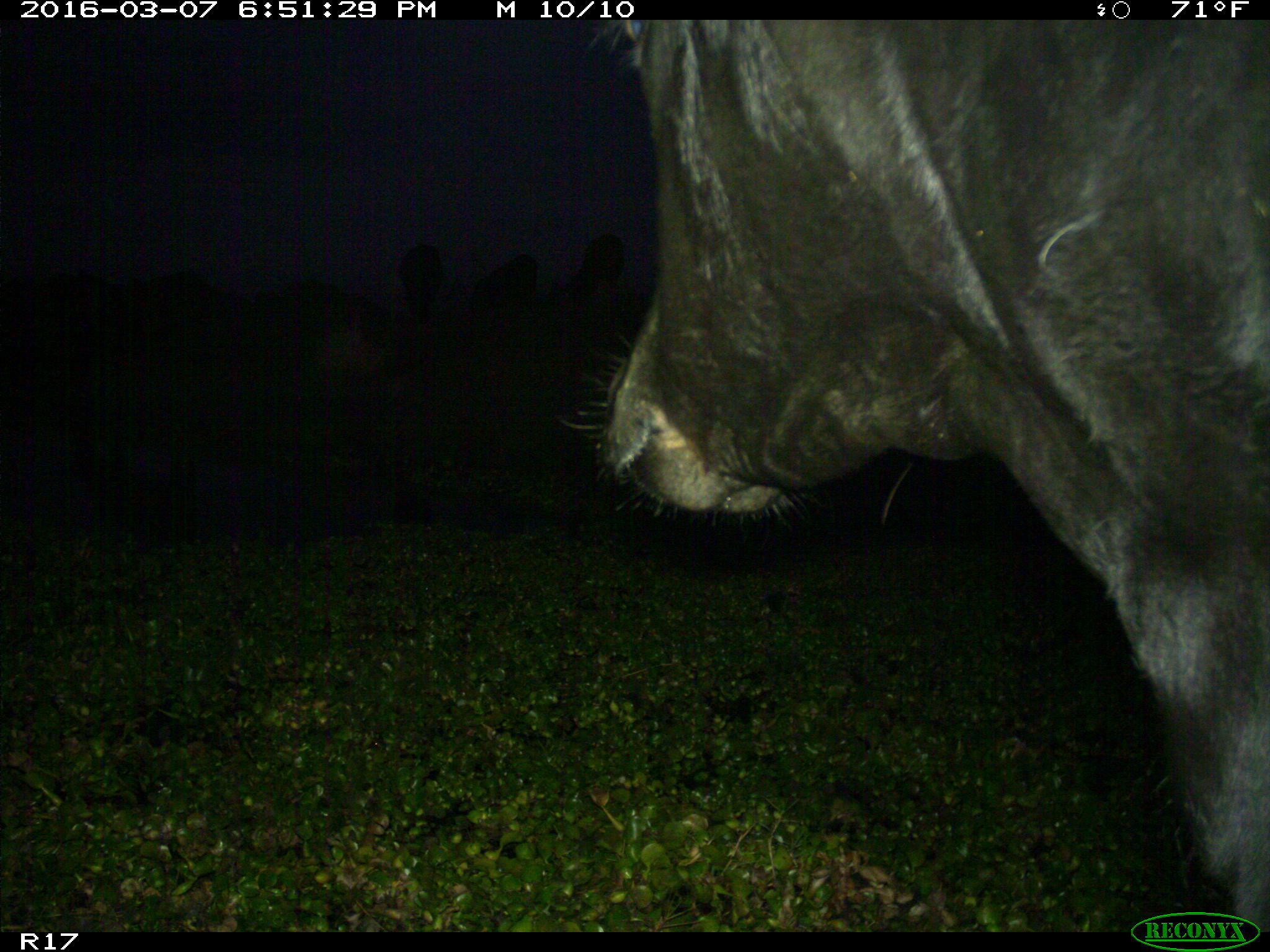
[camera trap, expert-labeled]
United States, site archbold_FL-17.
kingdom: Animalia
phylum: Chordata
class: Mammalia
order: Artiodactyla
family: Bovidae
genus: Bos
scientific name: Bos taurus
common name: domestic cow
Bos taurus (domestic cow).